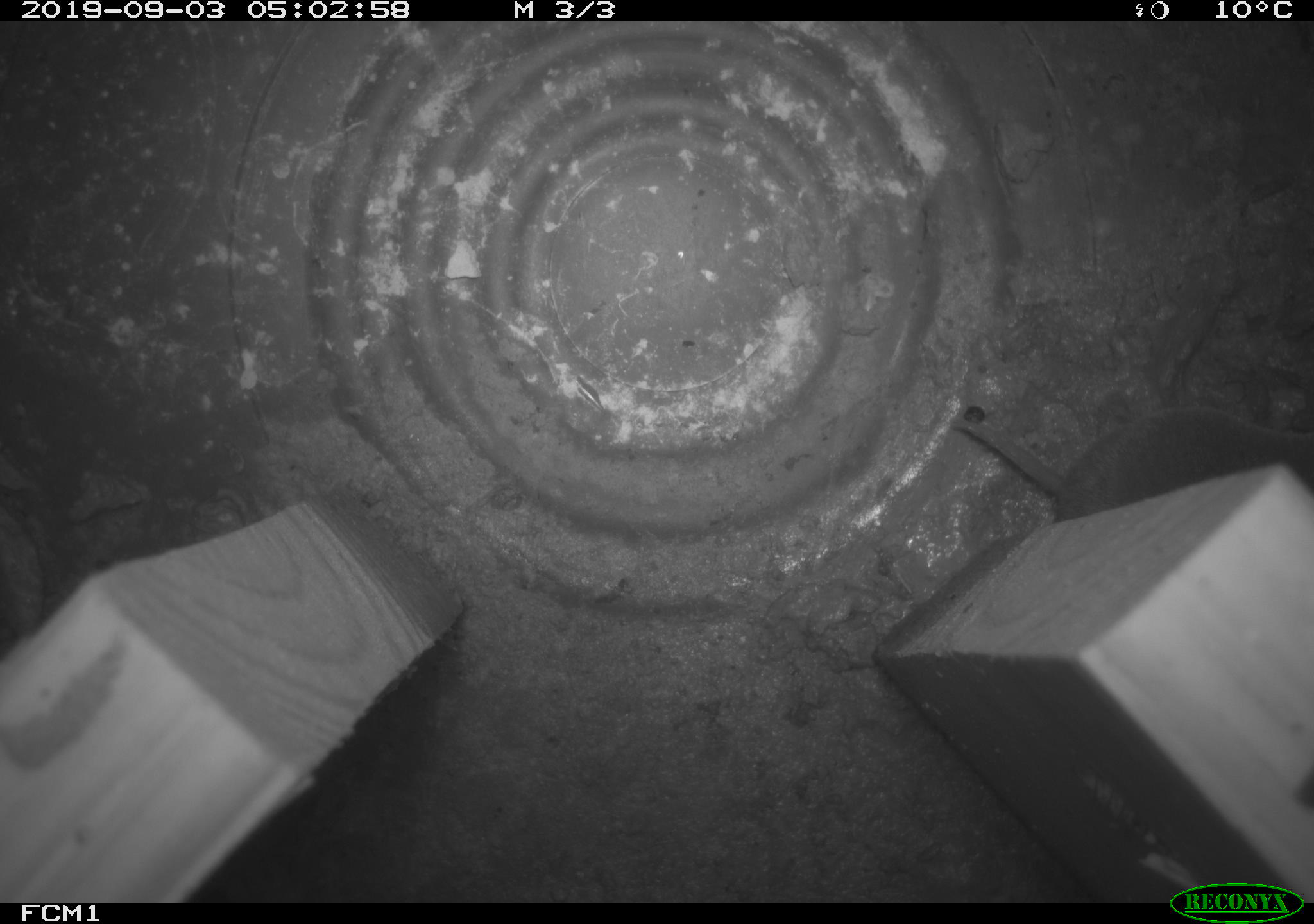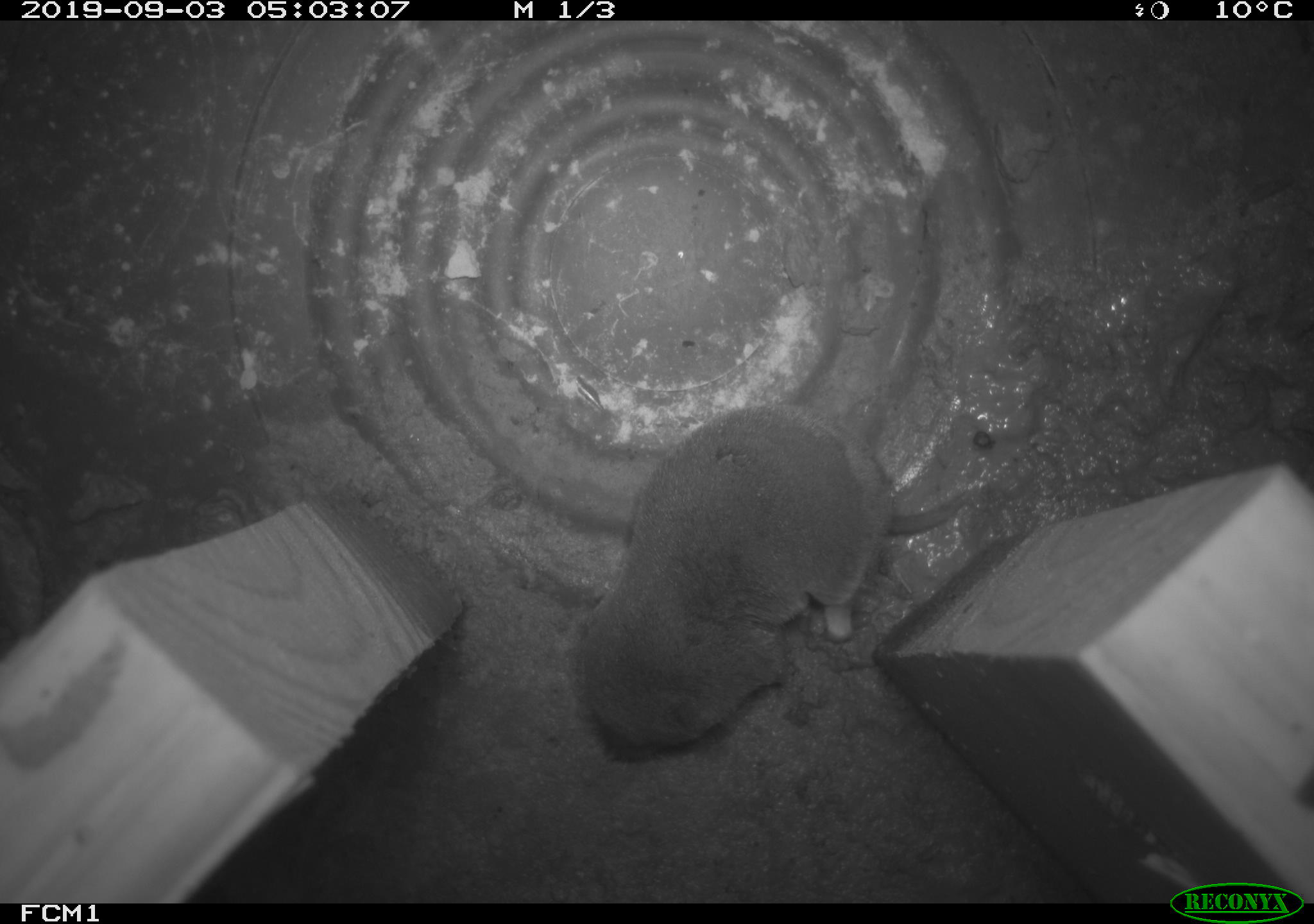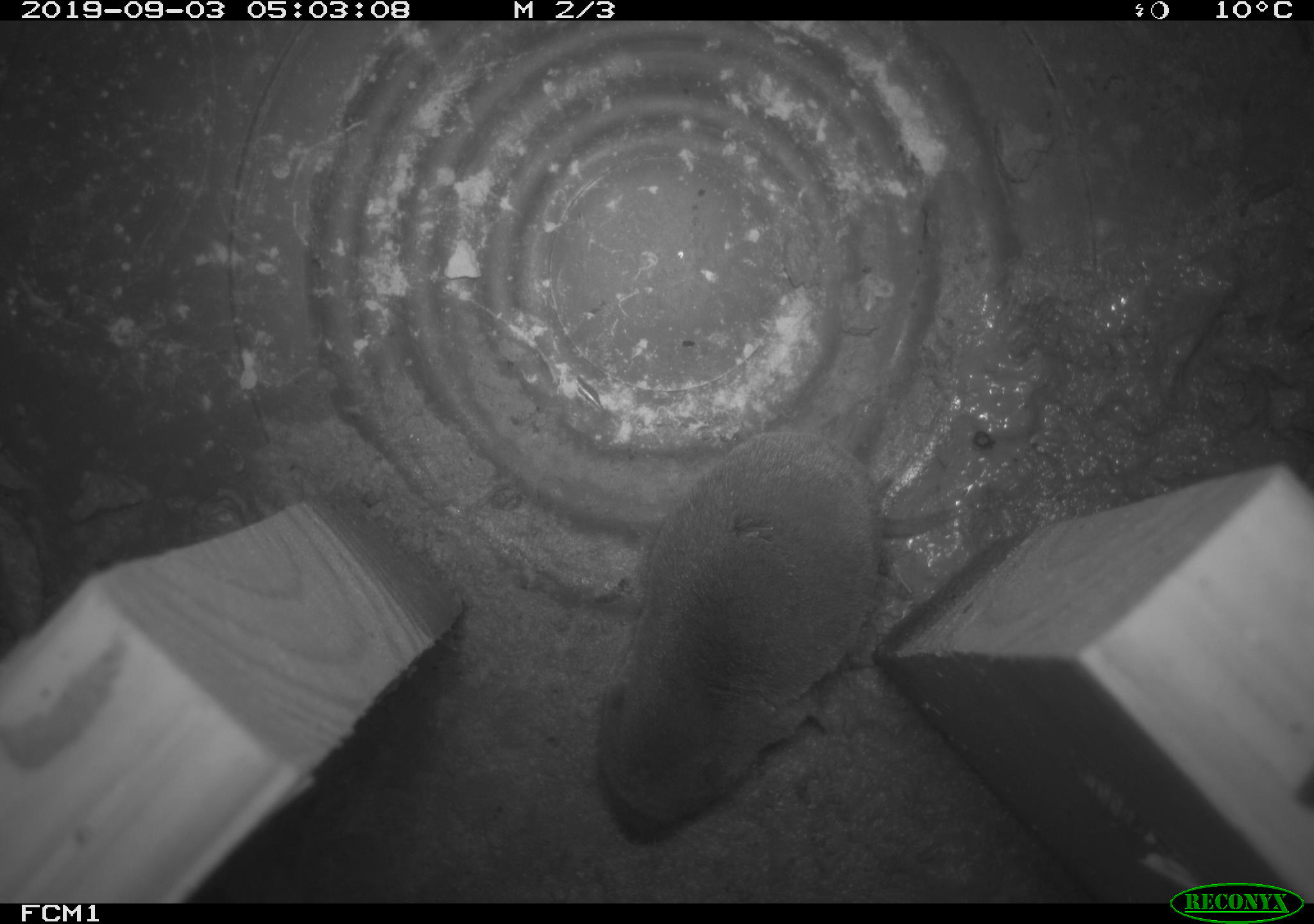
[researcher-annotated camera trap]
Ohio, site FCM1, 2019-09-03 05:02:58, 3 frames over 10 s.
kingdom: Animalia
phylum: Chordata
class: Mammalia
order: Eulipotyphla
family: Soricidae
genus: Blarina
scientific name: Blarina brevicauda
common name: northern short-tailed shrew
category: n. short-tailed shrew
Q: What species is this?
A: N. short-tailed shrew (northern short-tailed shrew) (Blarina brevicauda).